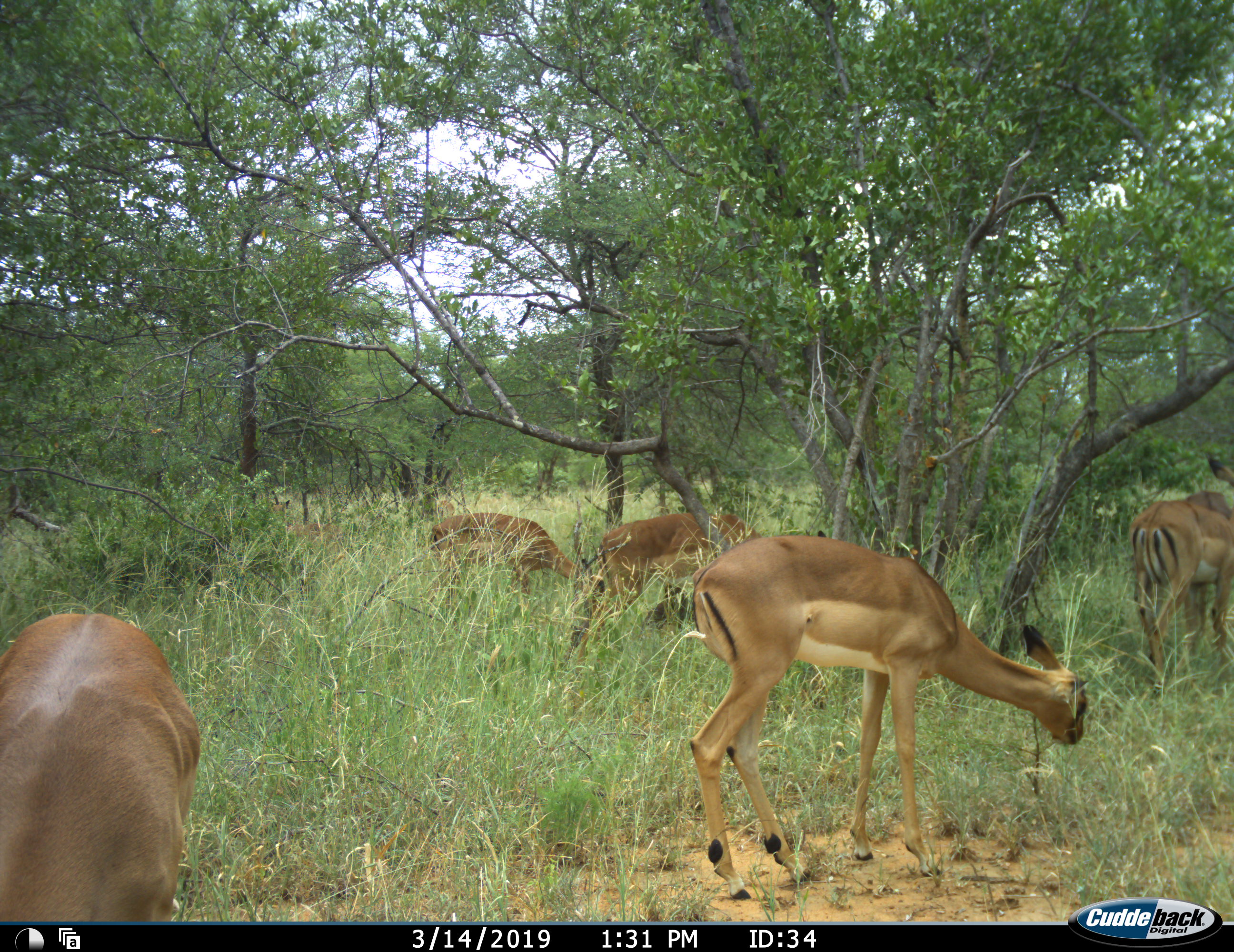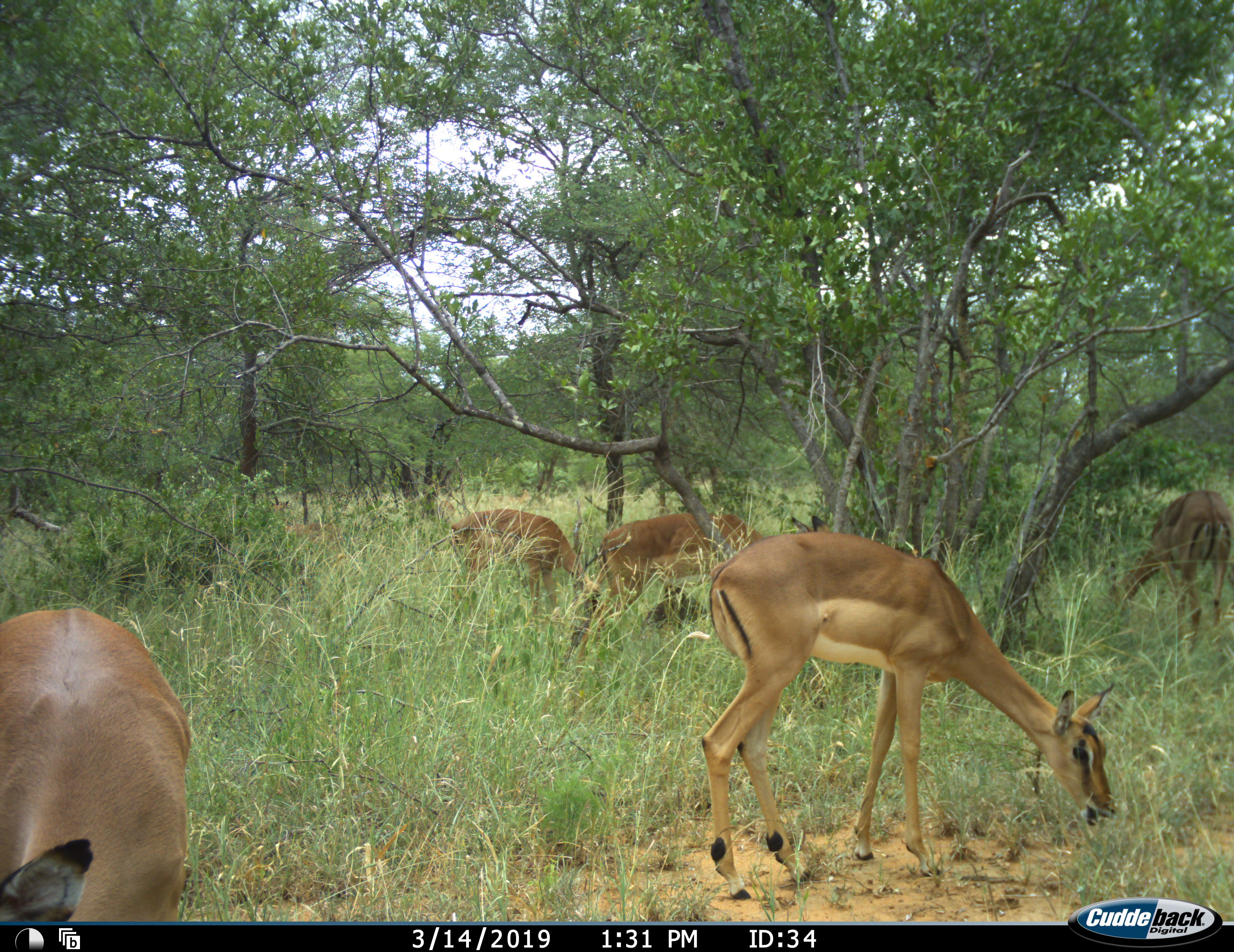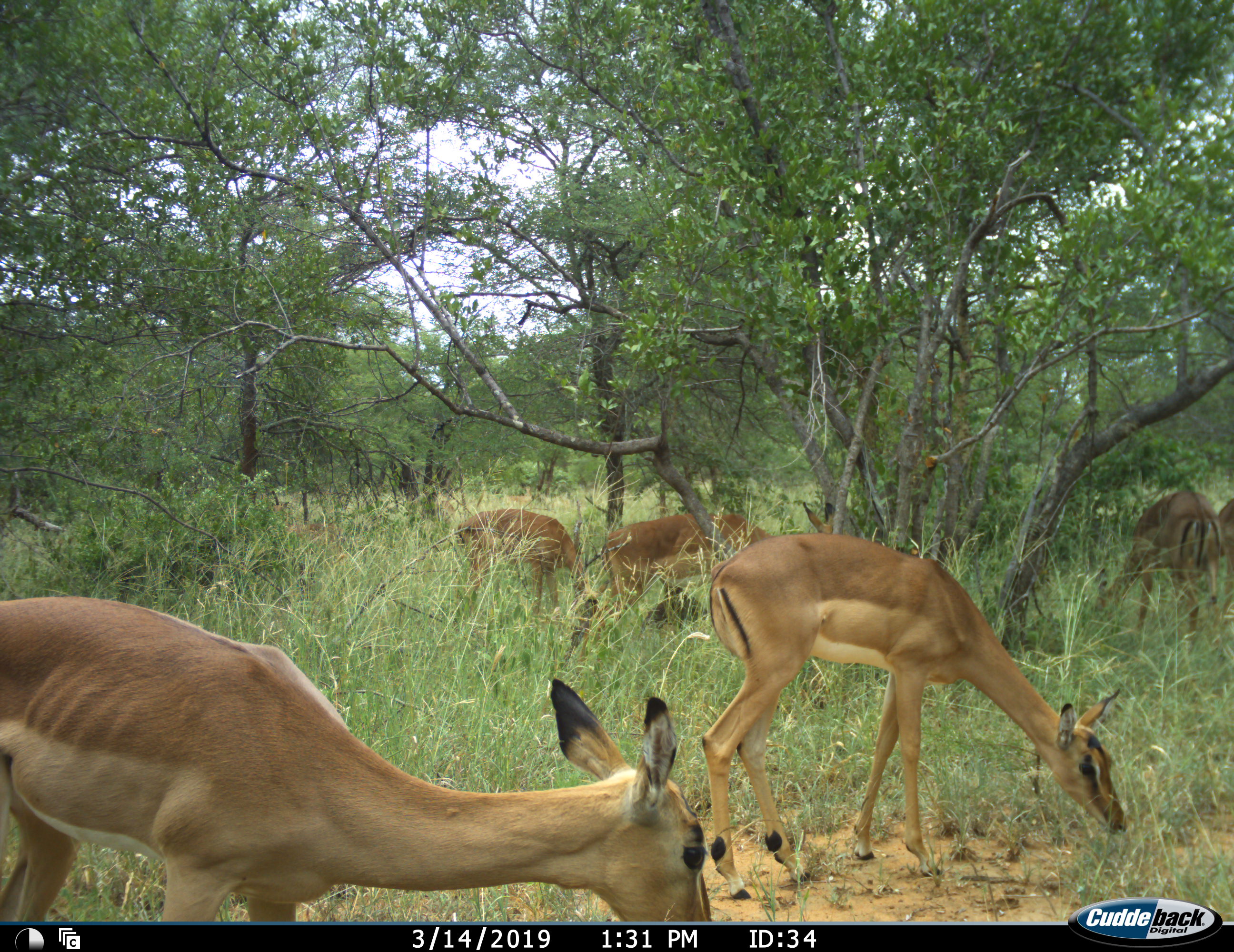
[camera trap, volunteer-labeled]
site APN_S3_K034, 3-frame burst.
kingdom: Animalia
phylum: Chordata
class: Mammalia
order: Artiodactyla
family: Bovidae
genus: Aepyceros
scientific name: Aepyceros melampus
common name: impala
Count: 6.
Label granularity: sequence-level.